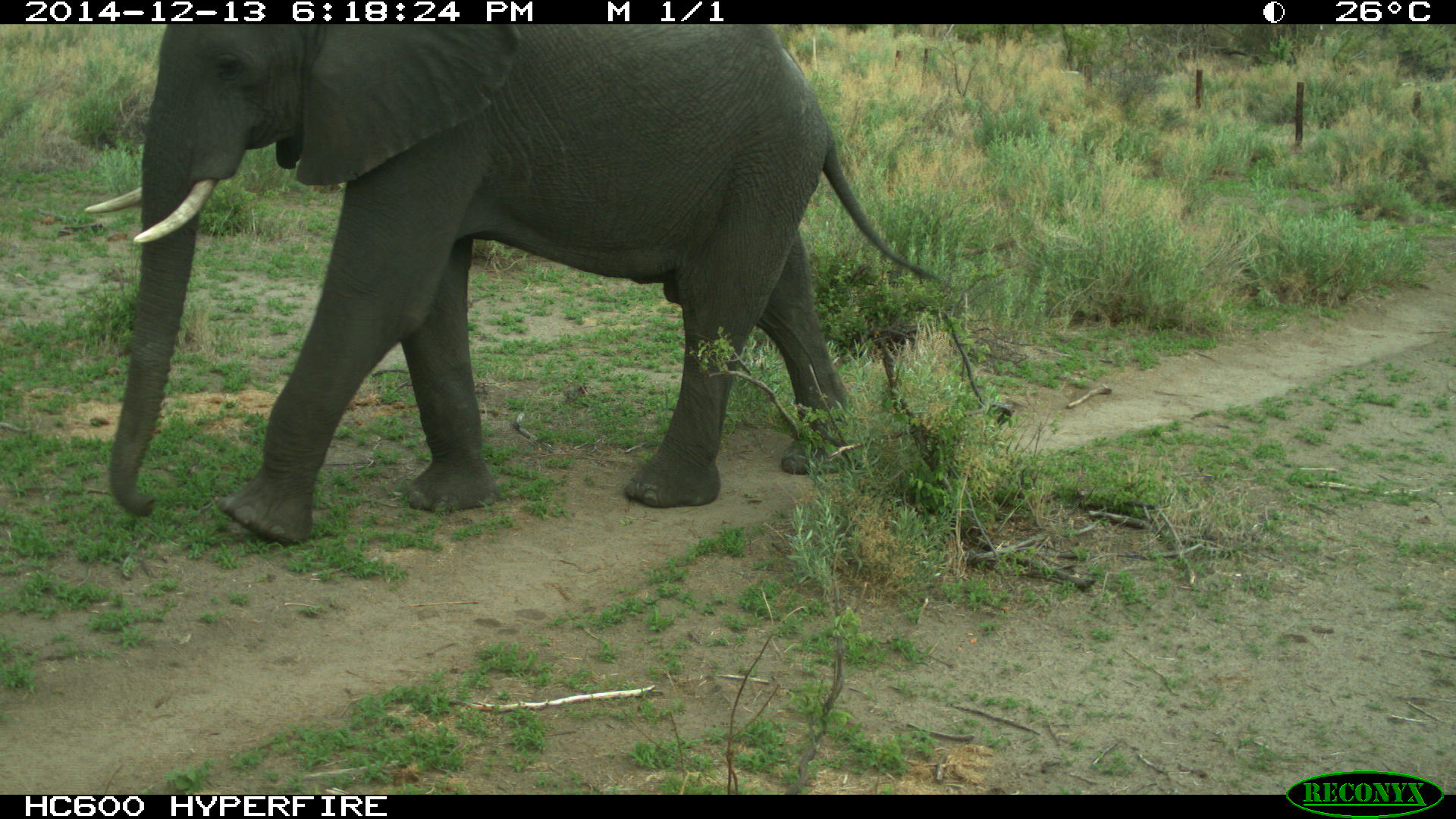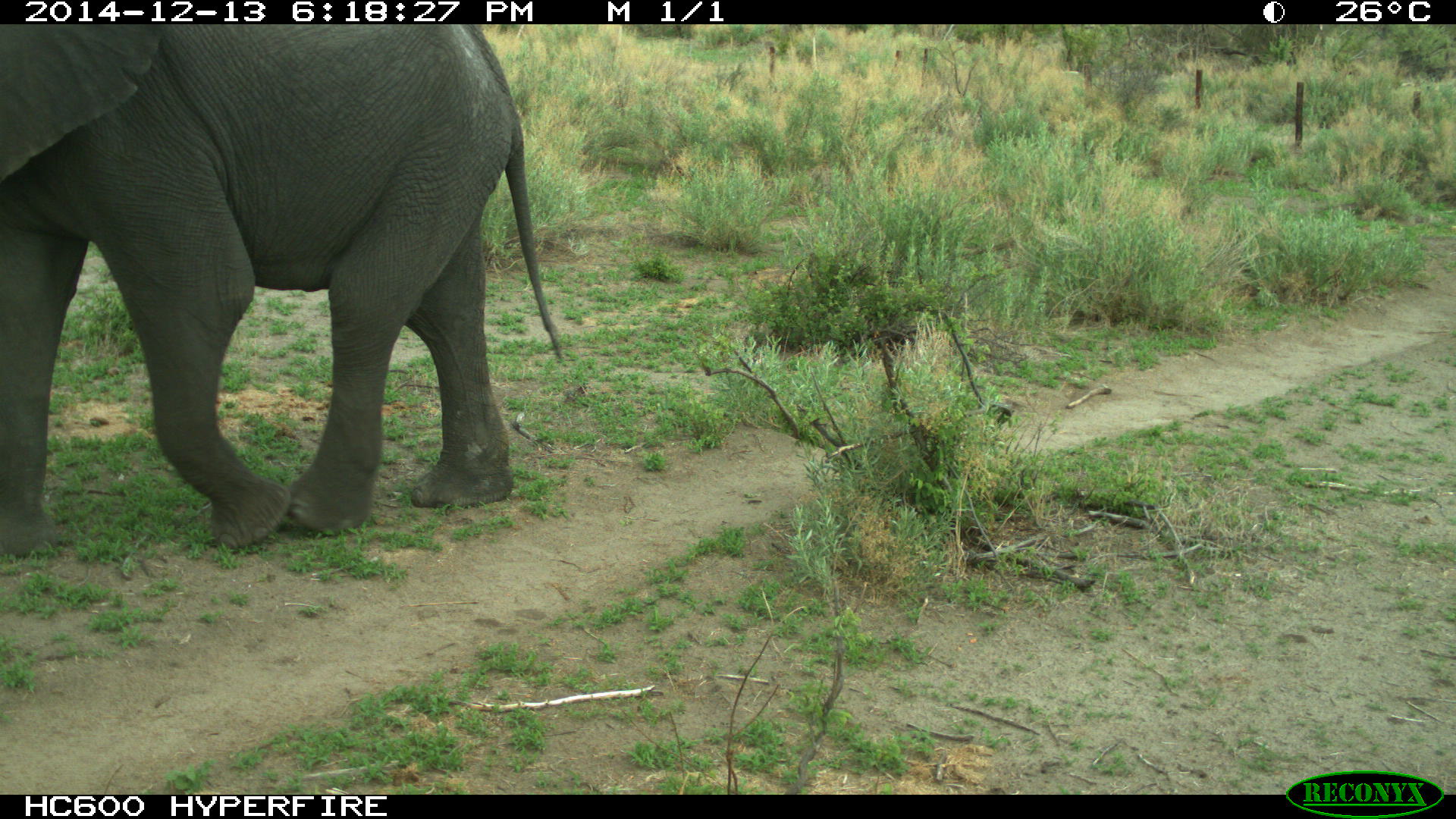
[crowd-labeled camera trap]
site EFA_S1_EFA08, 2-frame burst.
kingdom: Animalia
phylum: Chordata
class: Mammalia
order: Proboscidea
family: Elephantidae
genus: Loxodonta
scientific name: Loxodonta africana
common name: african bush elephant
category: elephant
Elephant (african bush elephant) (Loxodonta africana), count 1. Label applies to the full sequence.